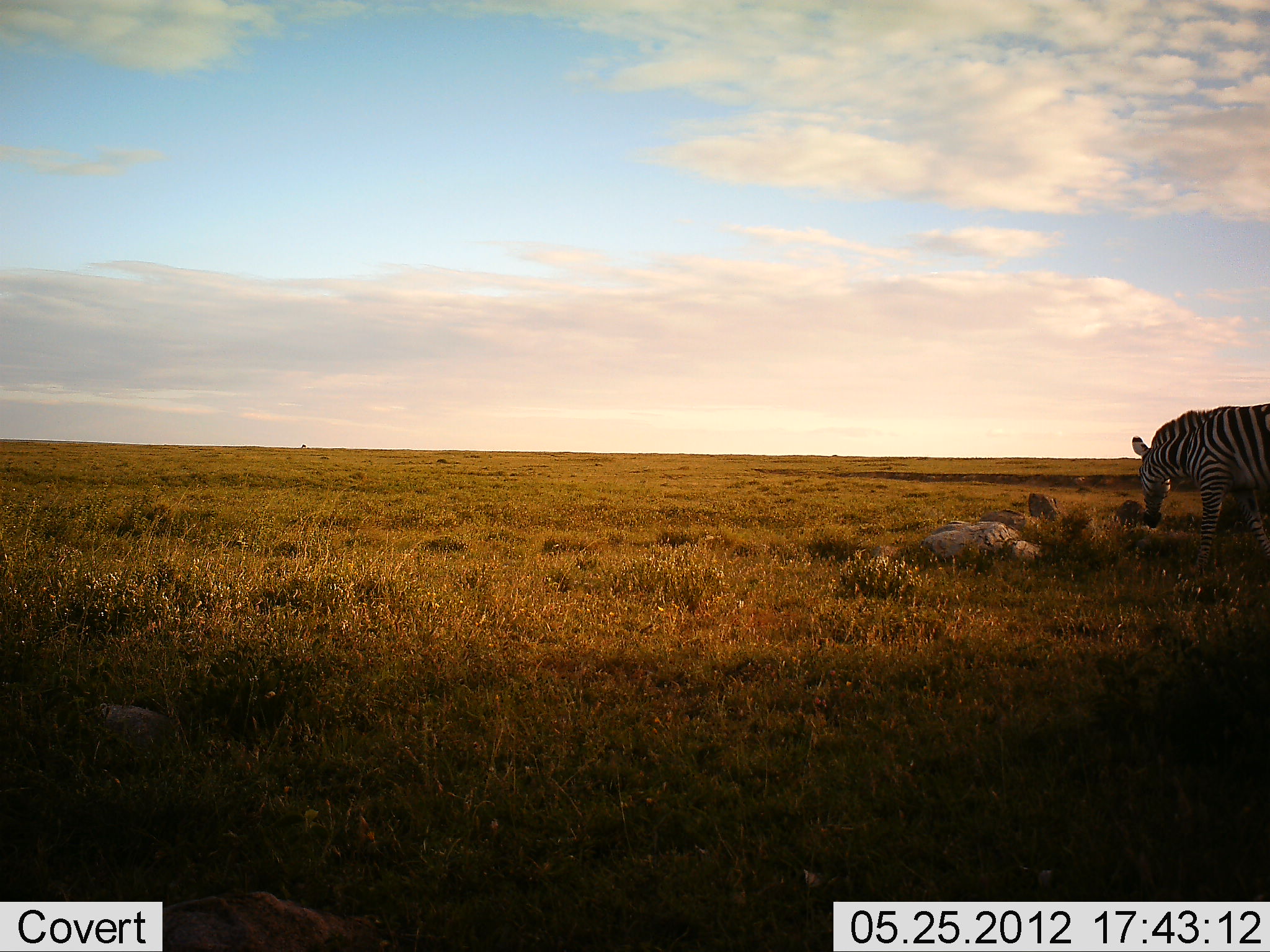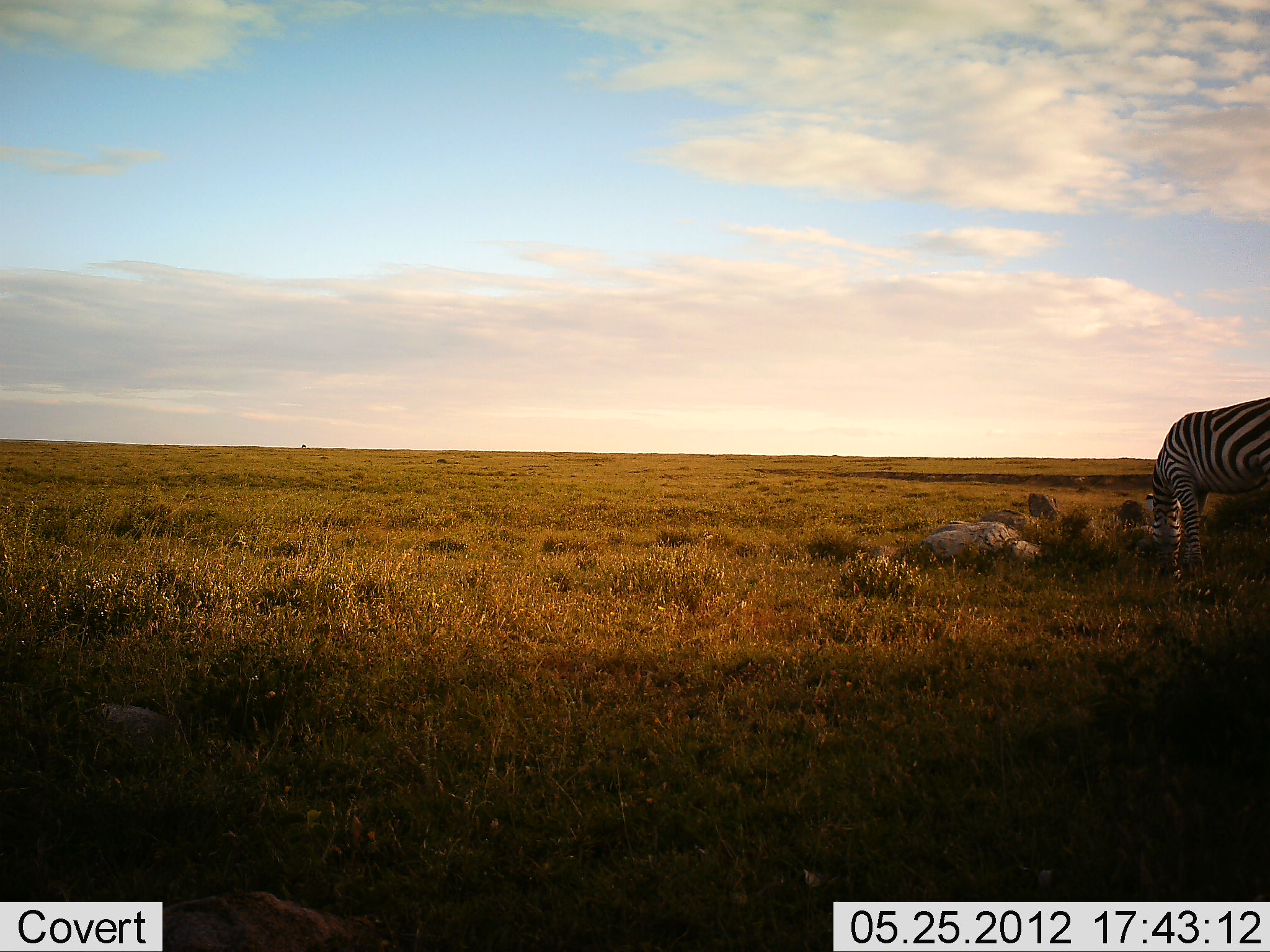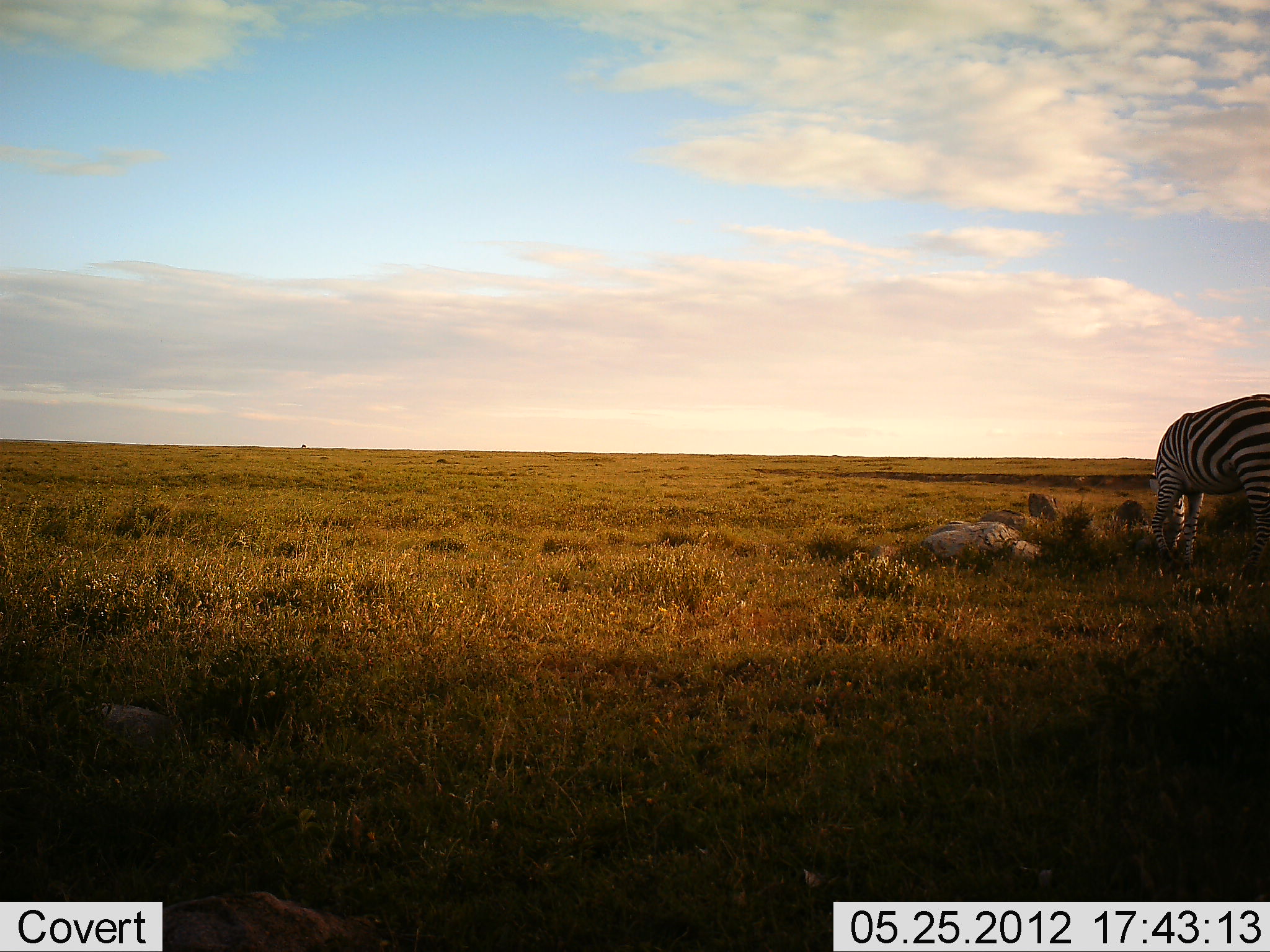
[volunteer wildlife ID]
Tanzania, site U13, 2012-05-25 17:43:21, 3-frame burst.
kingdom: Animalia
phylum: Chordata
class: Mammalia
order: Perissodactyla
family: Equidae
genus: Equus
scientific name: Equus quagga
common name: plains zebra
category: zebra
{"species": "zebra (plains zebra) (Equus quagga)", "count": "1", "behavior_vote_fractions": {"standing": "30%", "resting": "10%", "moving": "0%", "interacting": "0%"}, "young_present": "0%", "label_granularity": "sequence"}